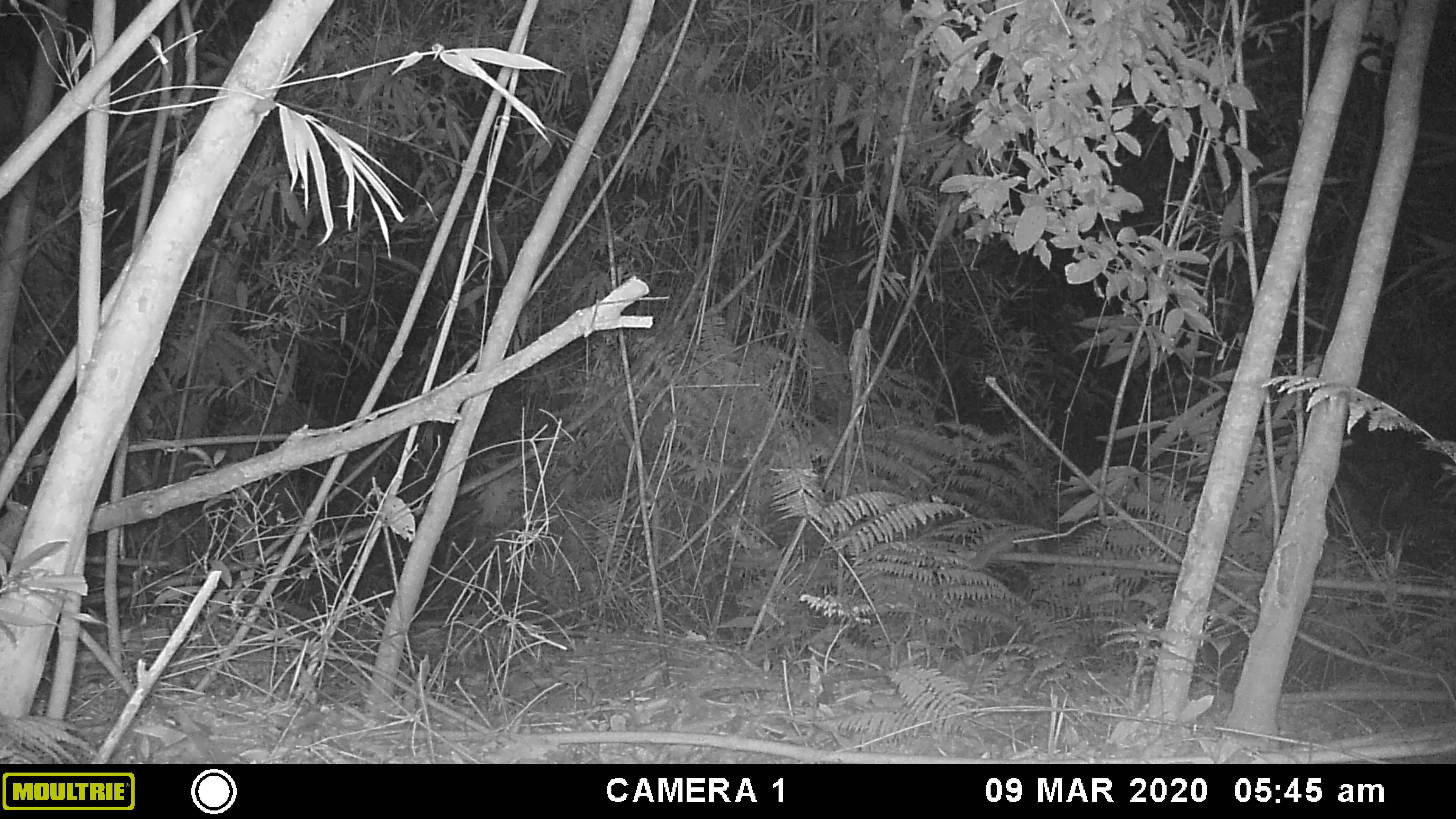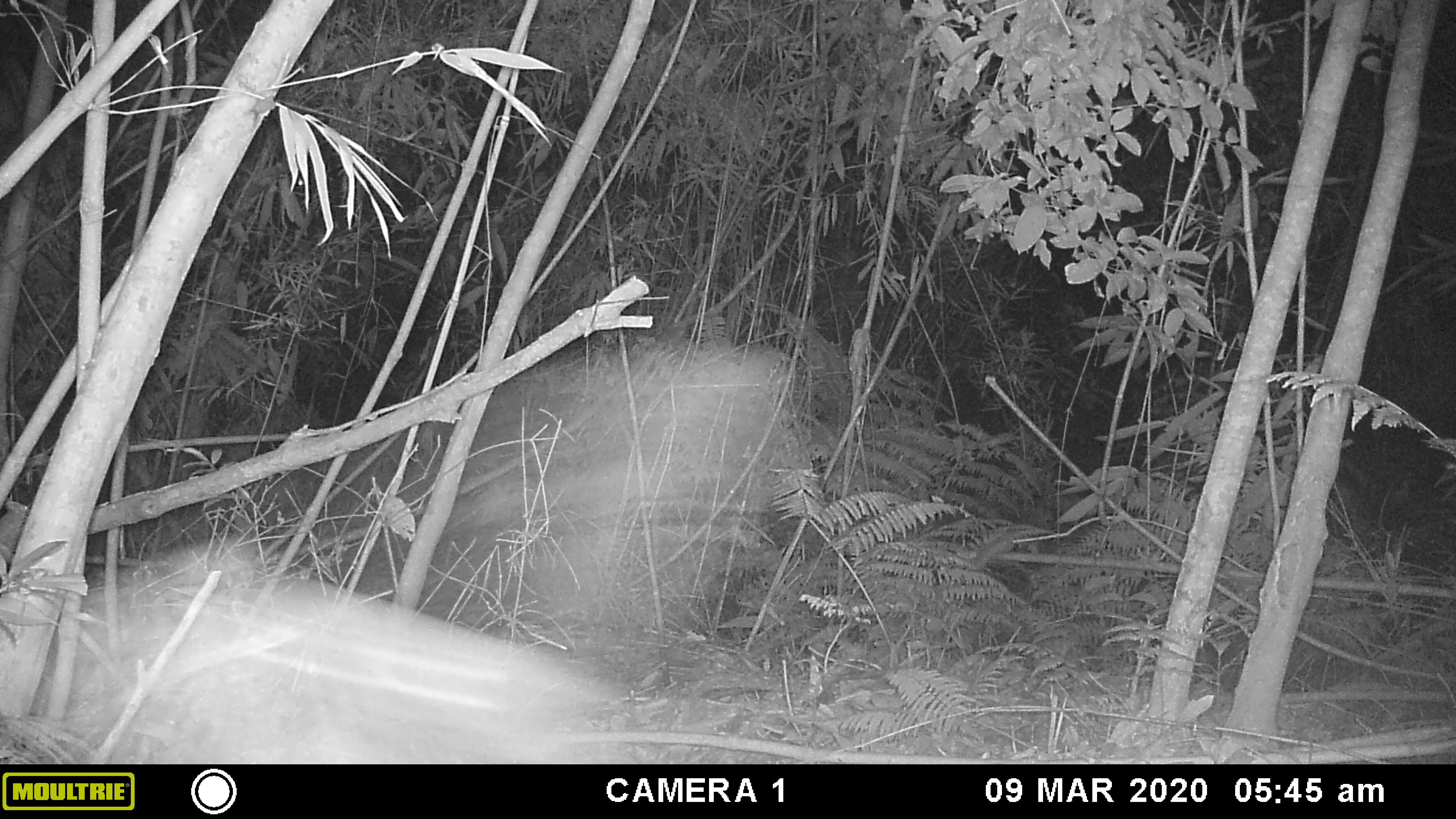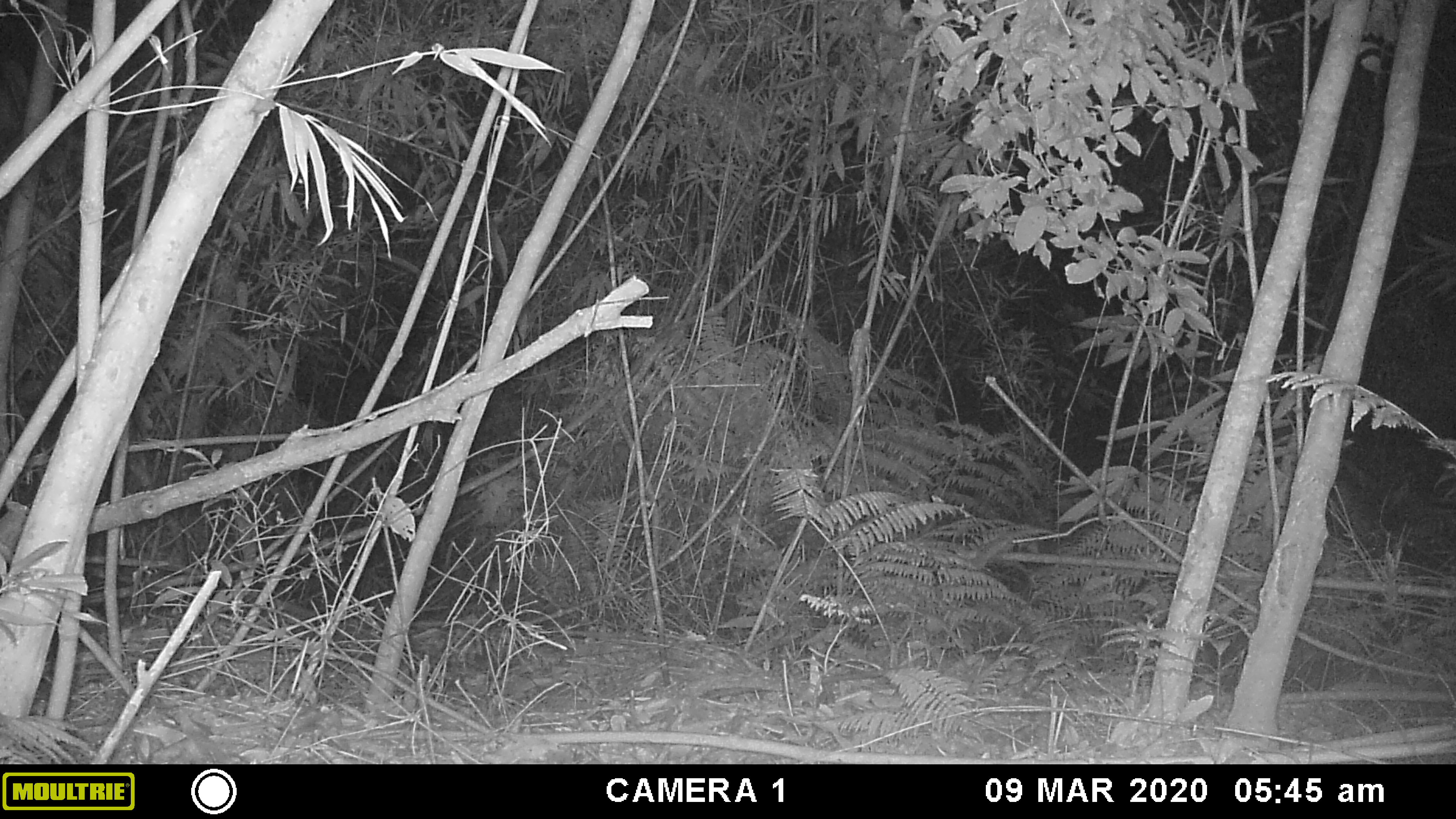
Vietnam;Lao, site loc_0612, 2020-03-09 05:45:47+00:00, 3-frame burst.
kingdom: Animalia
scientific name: Animalia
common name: animal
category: unidentified animal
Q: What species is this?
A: Unidentified animal (animal) (Animalia).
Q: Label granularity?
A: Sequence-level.